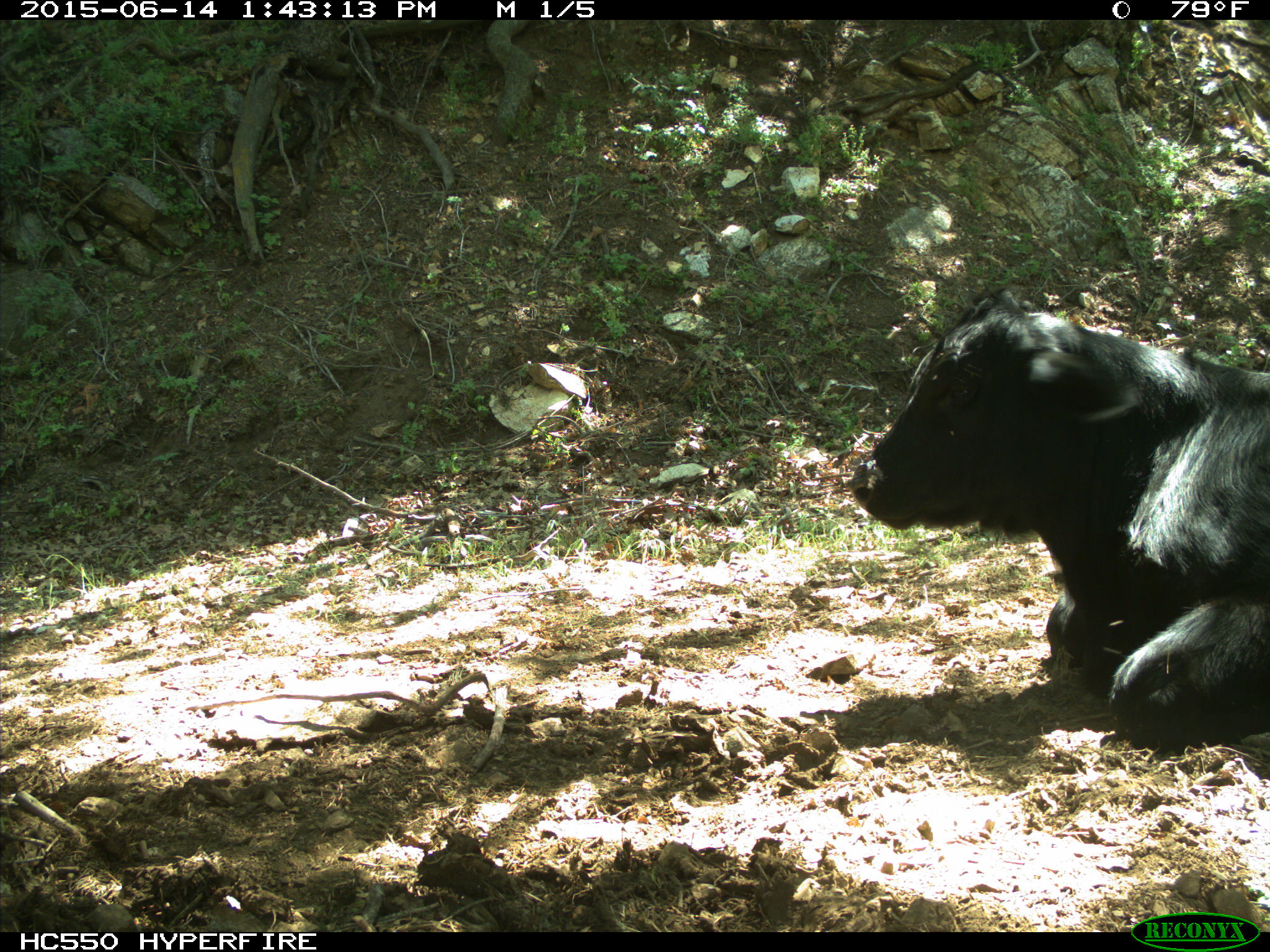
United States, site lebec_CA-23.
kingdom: Animalia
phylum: Chordata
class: Mammalia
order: Artiodactyla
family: Bovidae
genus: Bos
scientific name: Bos taurus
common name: domestic cow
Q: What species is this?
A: Bos taurus (domestic cow).